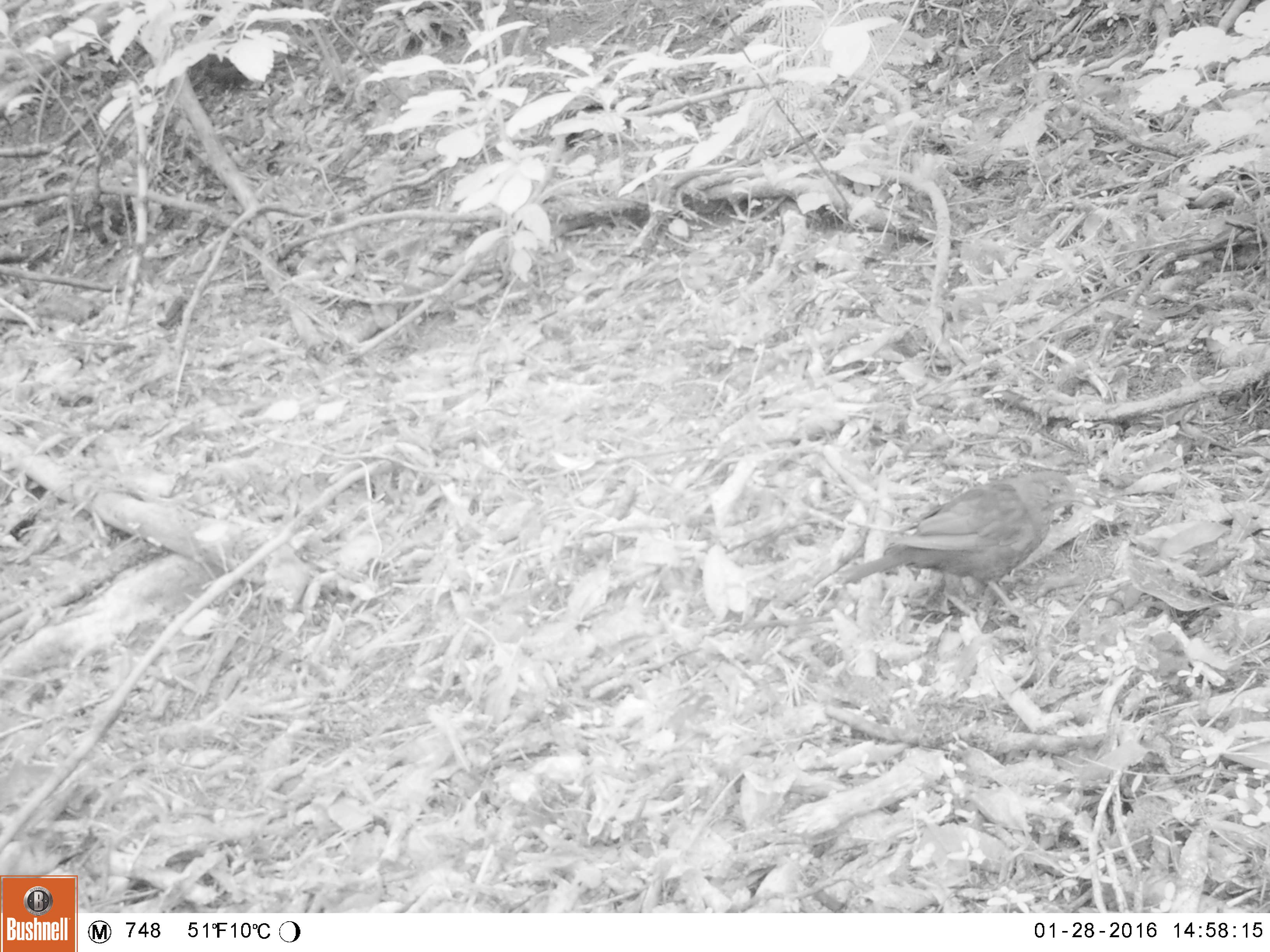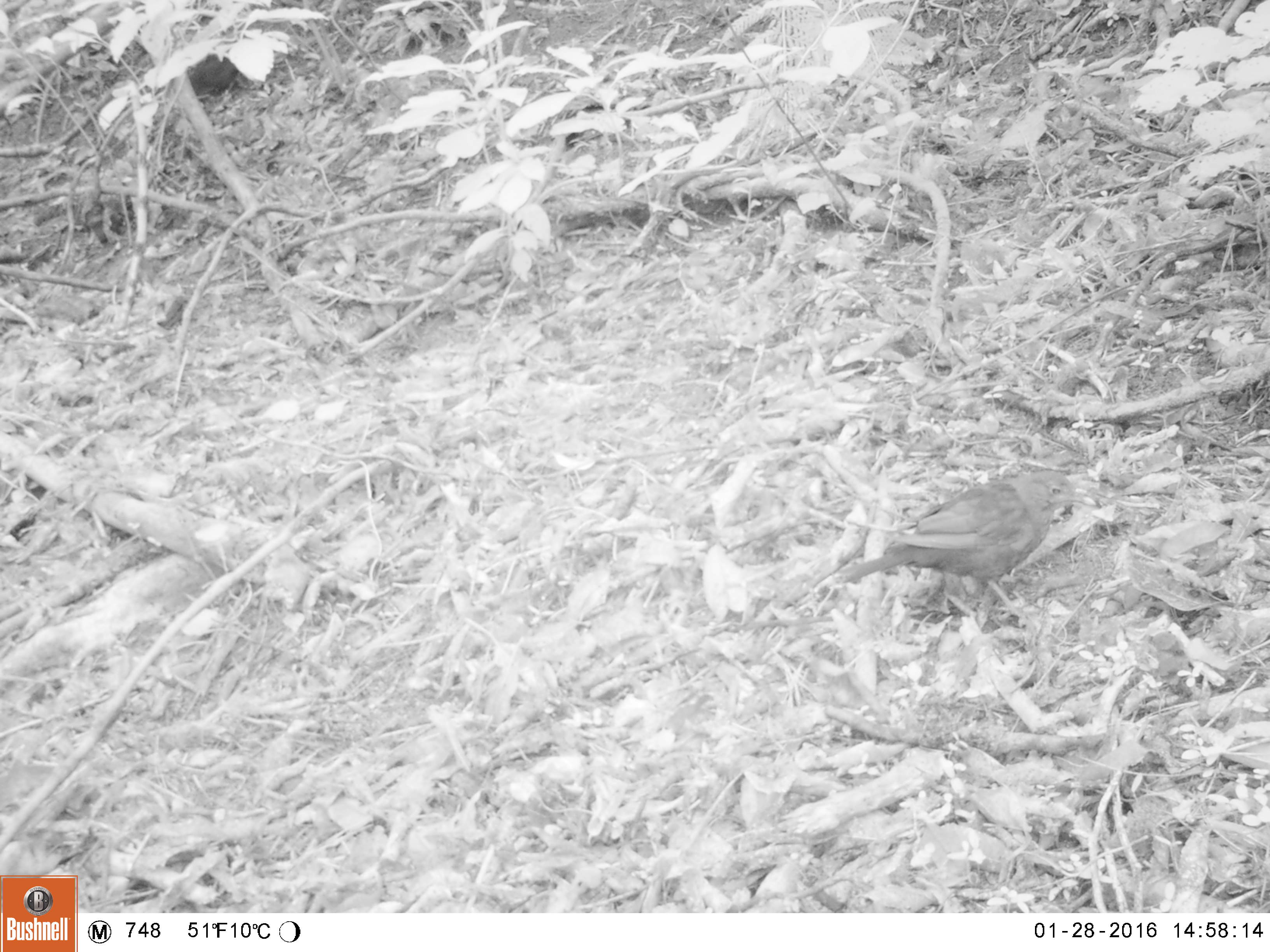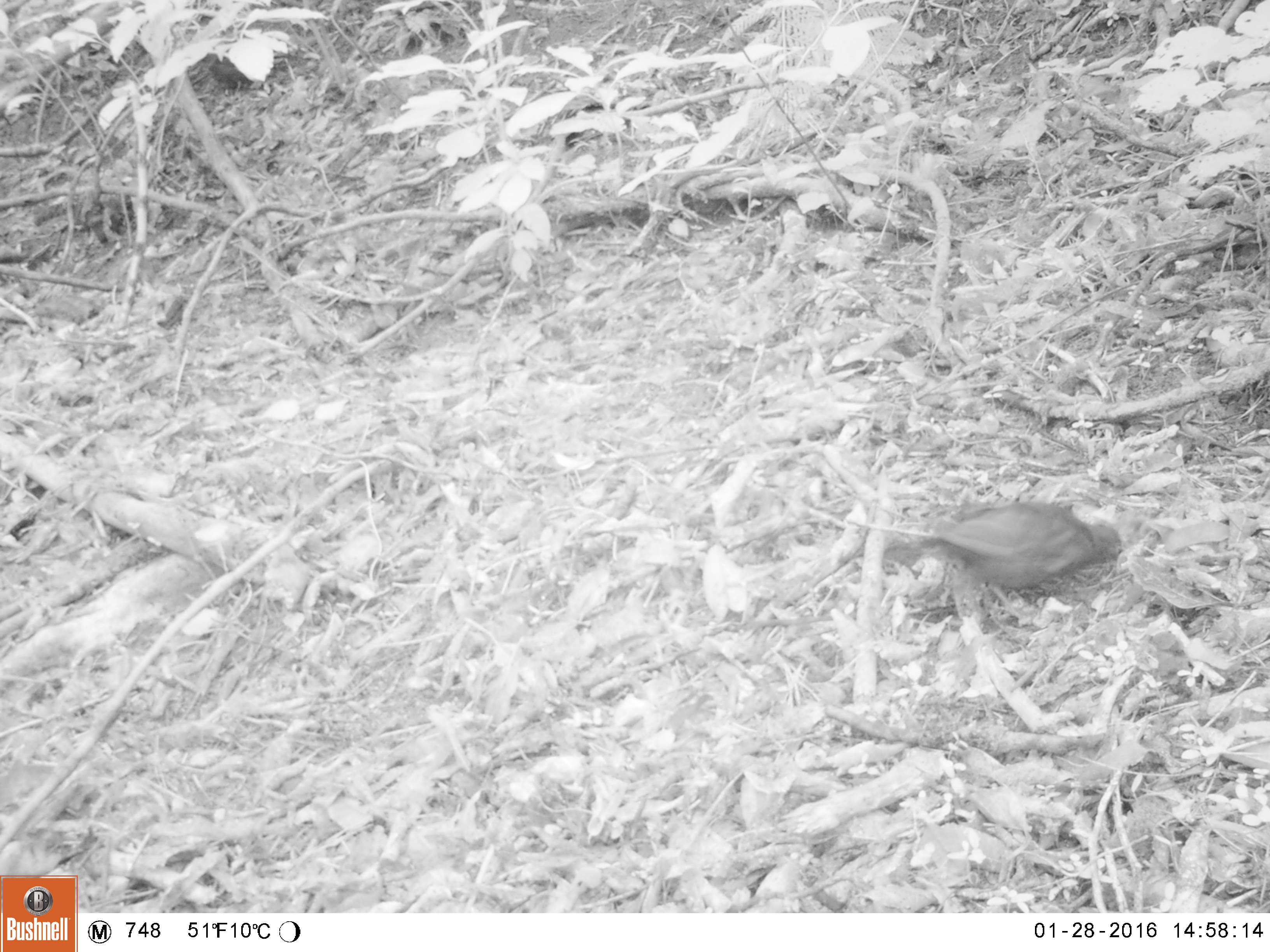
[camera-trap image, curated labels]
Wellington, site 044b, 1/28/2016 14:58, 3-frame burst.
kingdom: Animalia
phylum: Chordata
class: Aves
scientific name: Aves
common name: bird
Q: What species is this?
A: Bird (Aves).